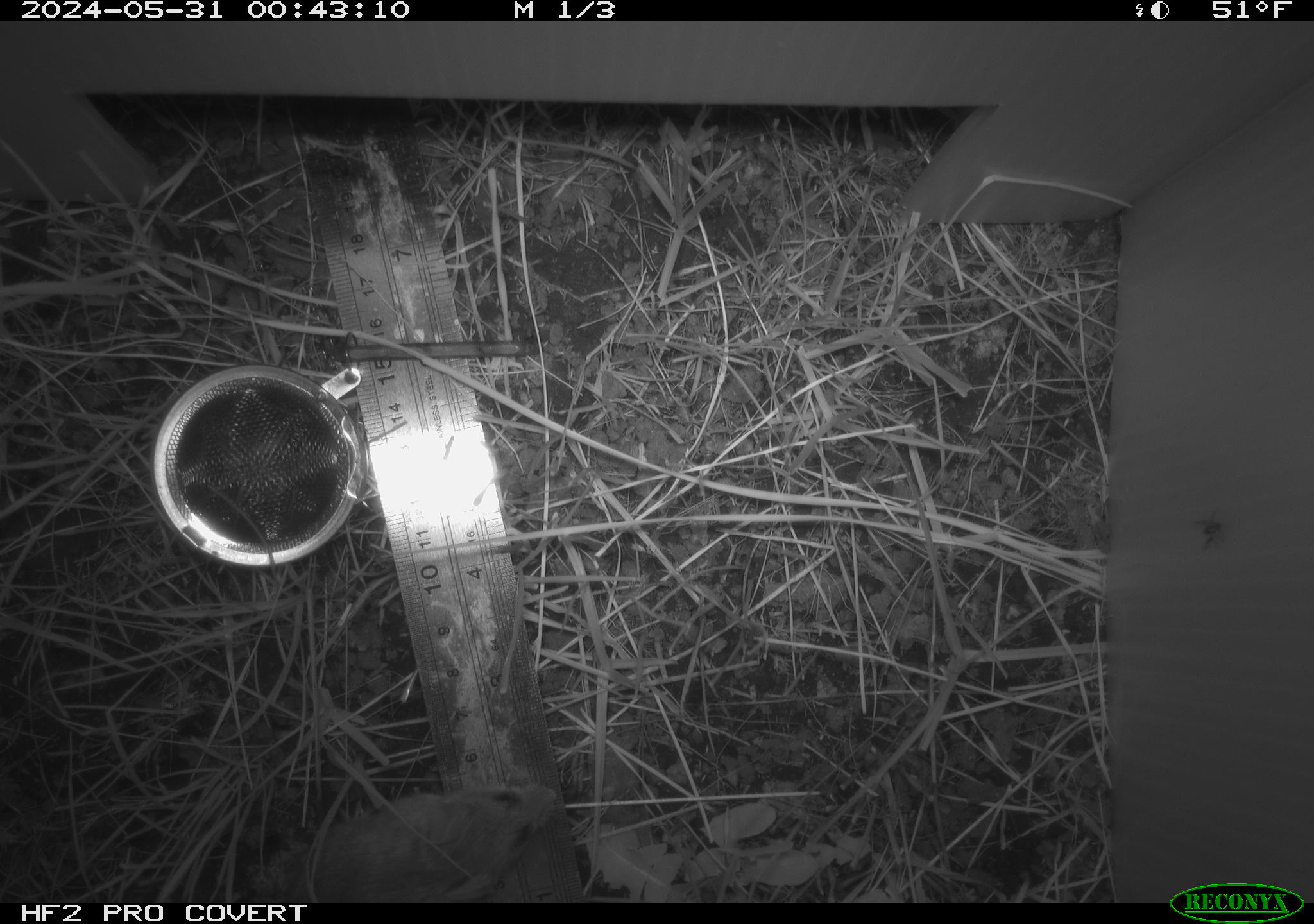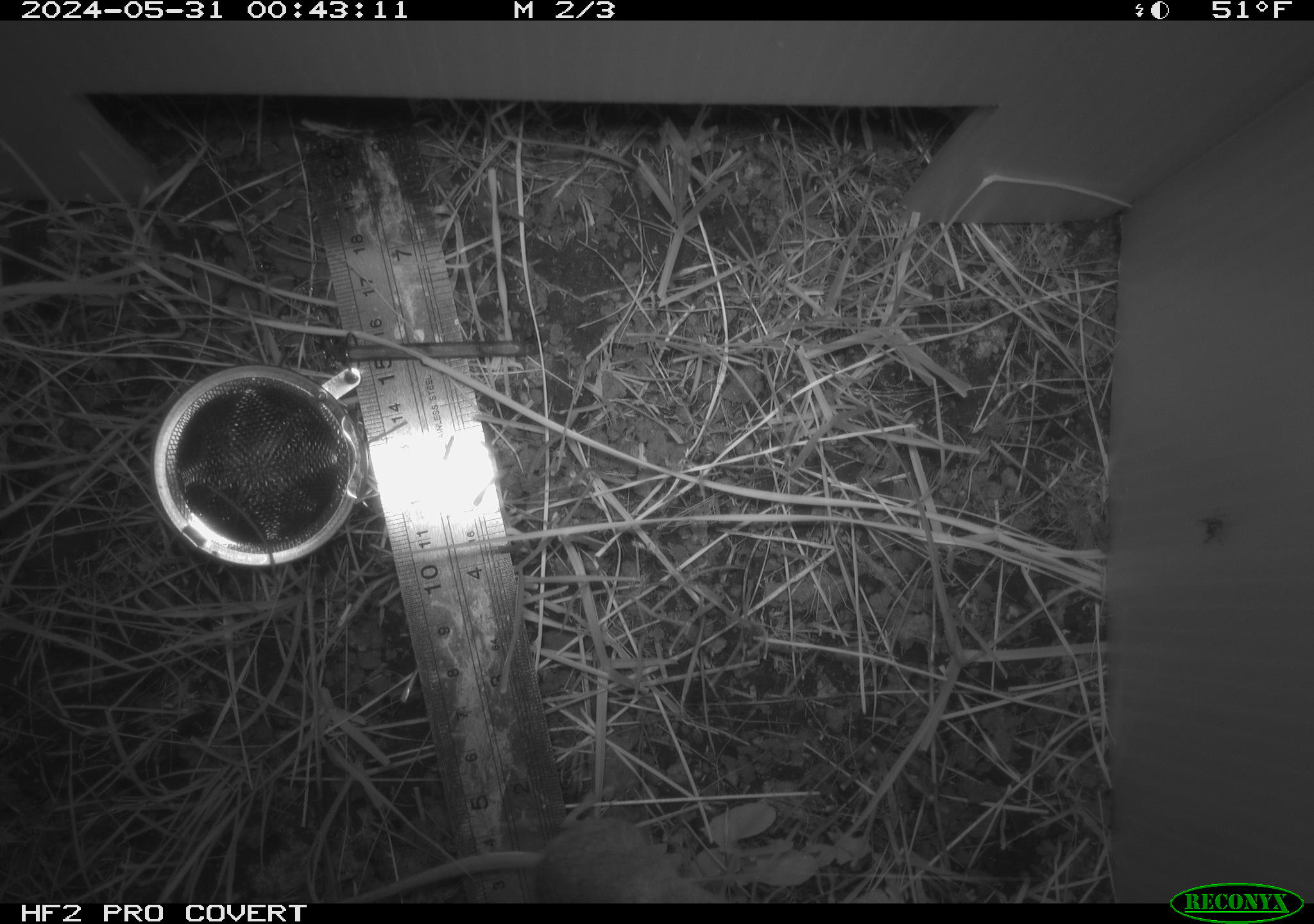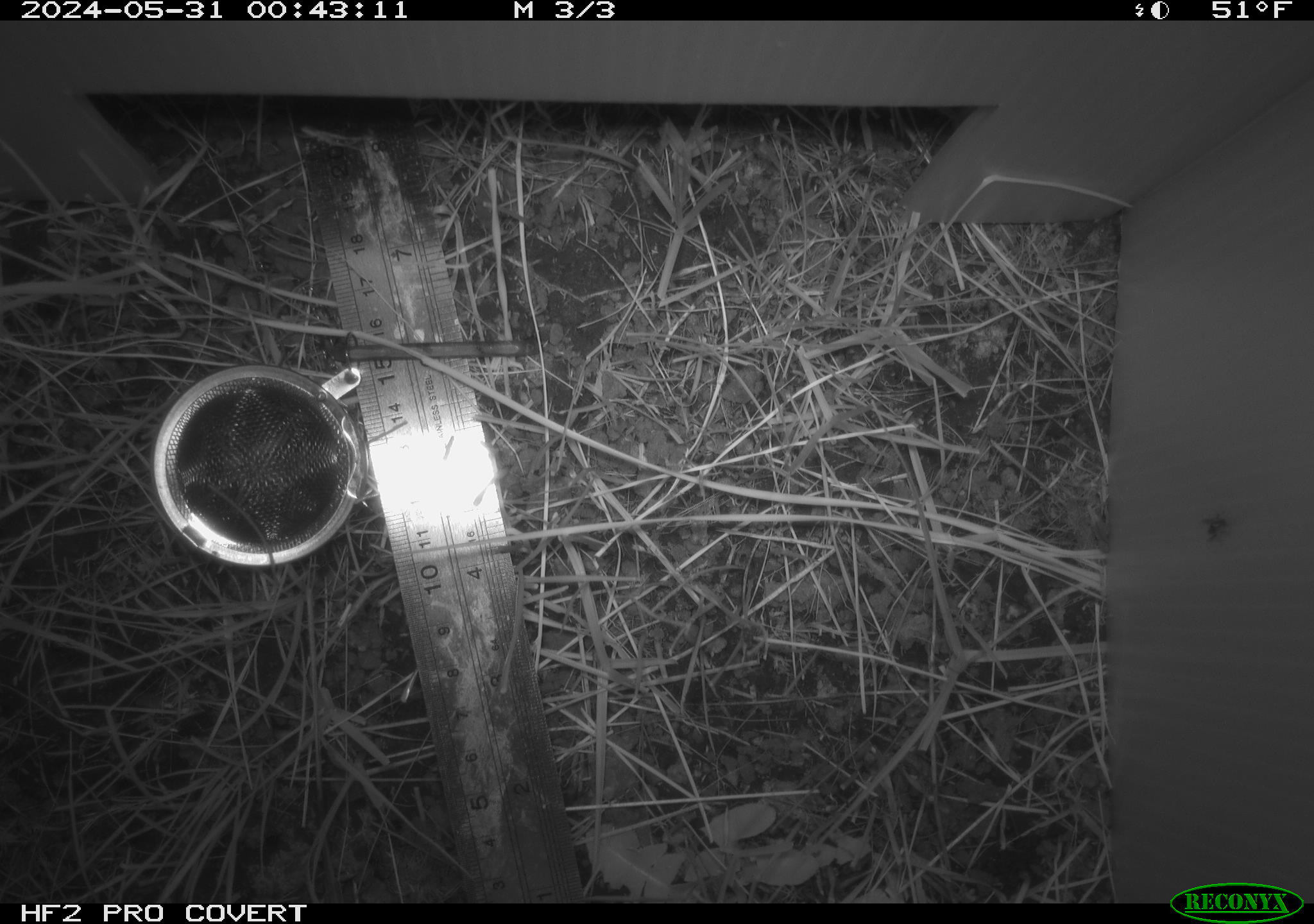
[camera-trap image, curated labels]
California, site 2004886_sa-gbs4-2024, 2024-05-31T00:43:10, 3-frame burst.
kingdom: Animalia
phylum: Chordata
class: Mammalia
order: Rodentia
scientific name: Rodentia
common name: mouse species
Mouse species (Rodentia).